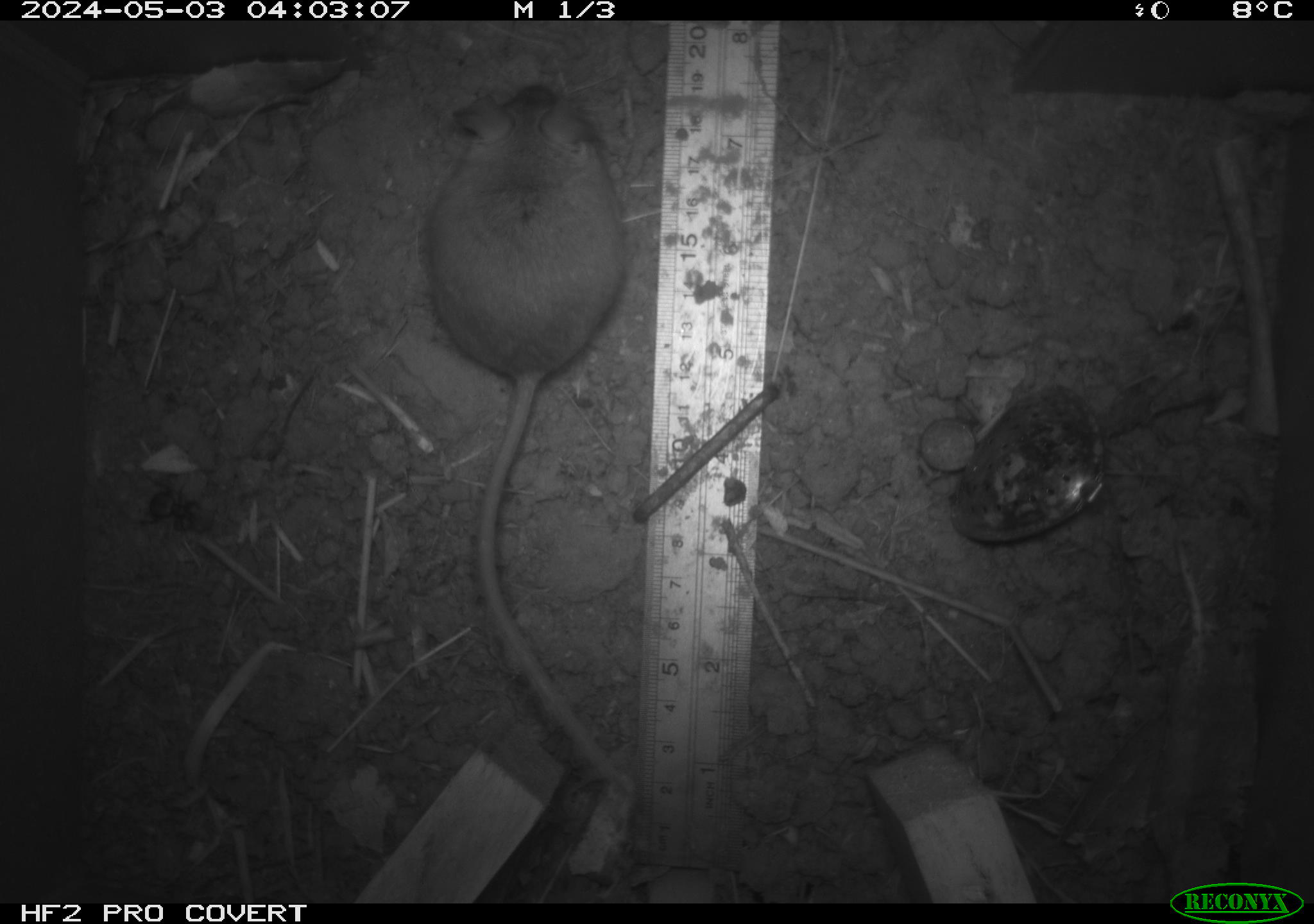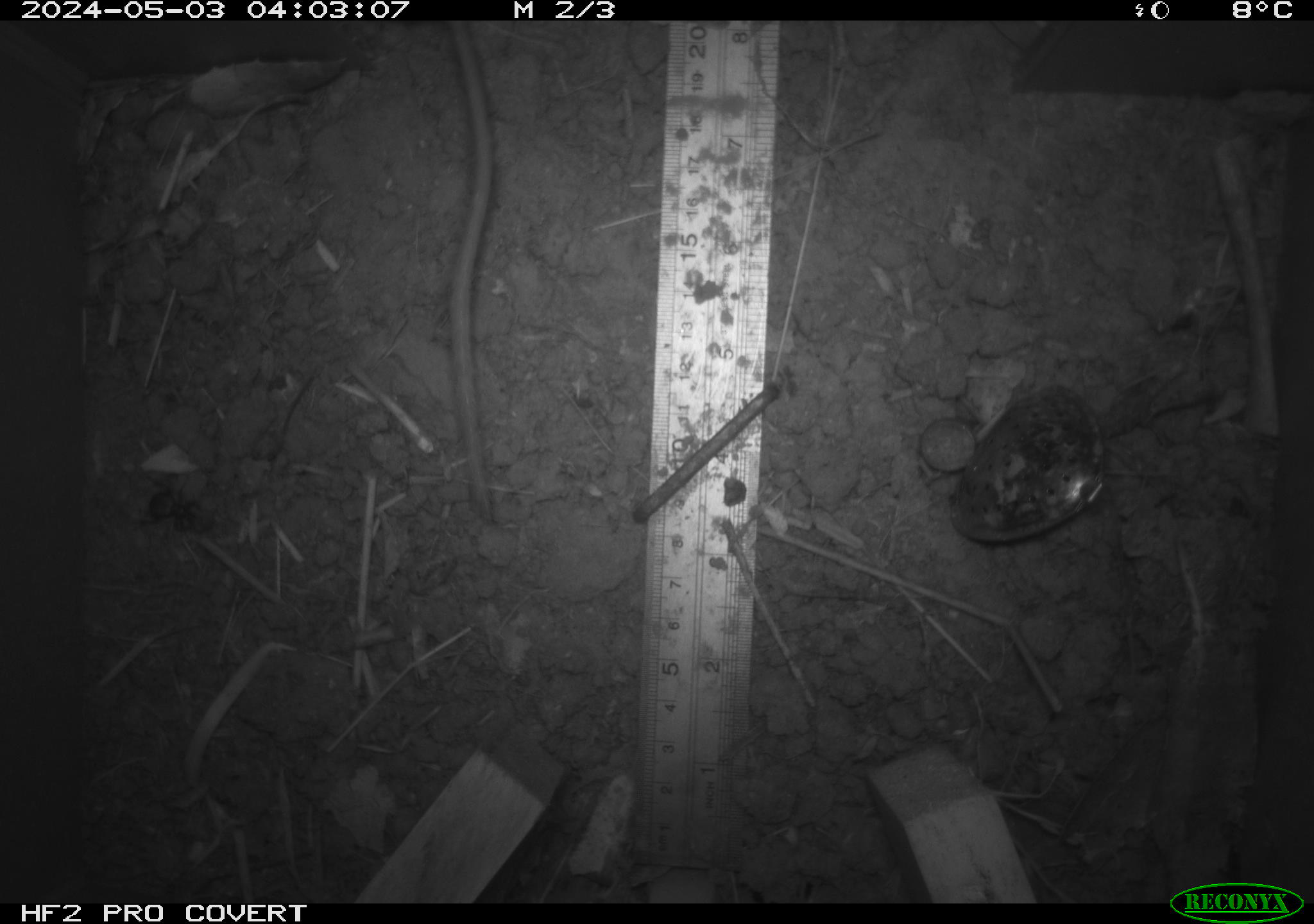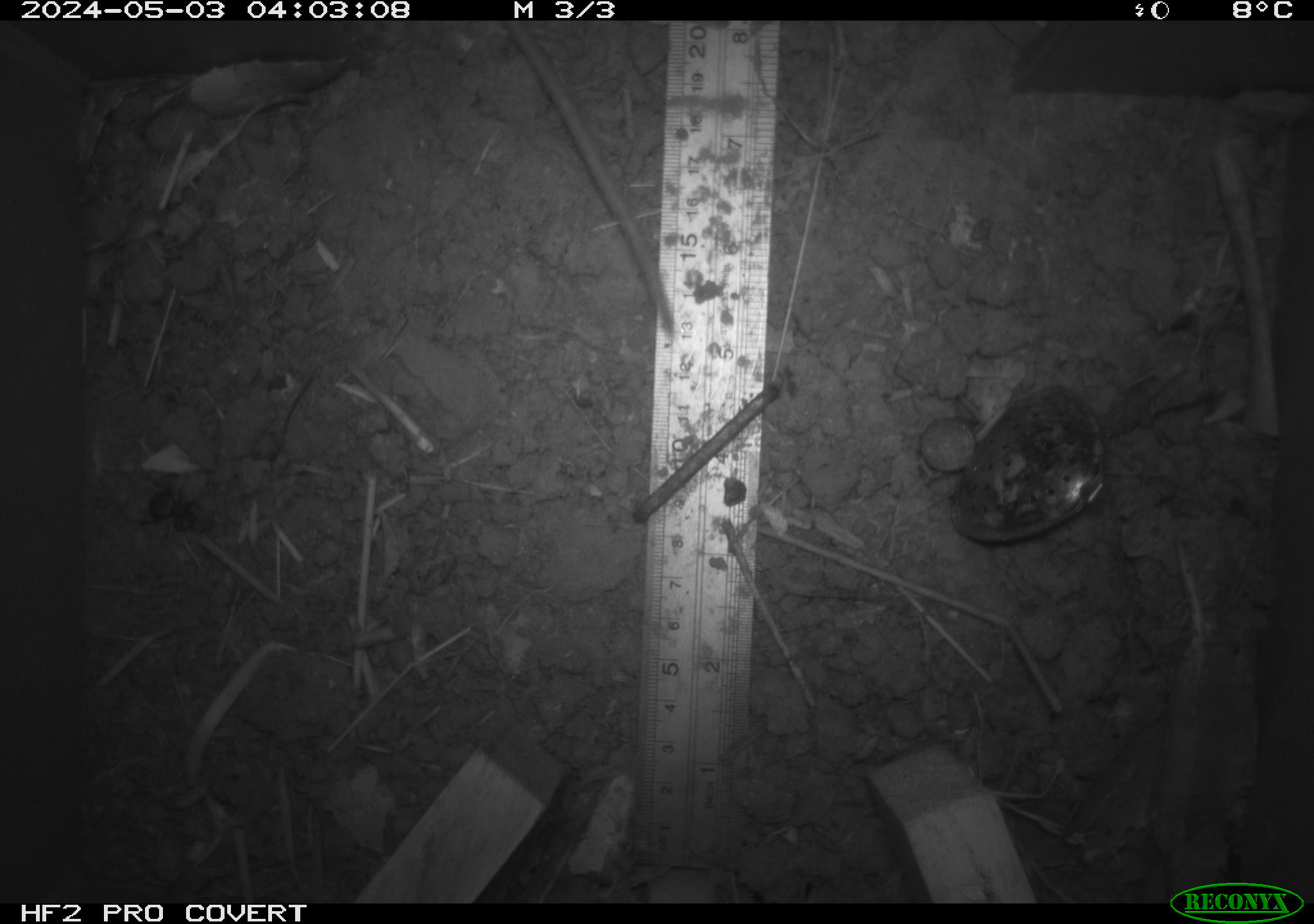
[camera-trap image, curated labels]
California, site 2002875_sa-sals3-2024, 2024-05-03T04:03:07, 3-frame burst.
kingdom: Animalia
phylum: Chordata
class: Mammalia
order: Rodentia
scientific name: Rodentia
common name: mouse species